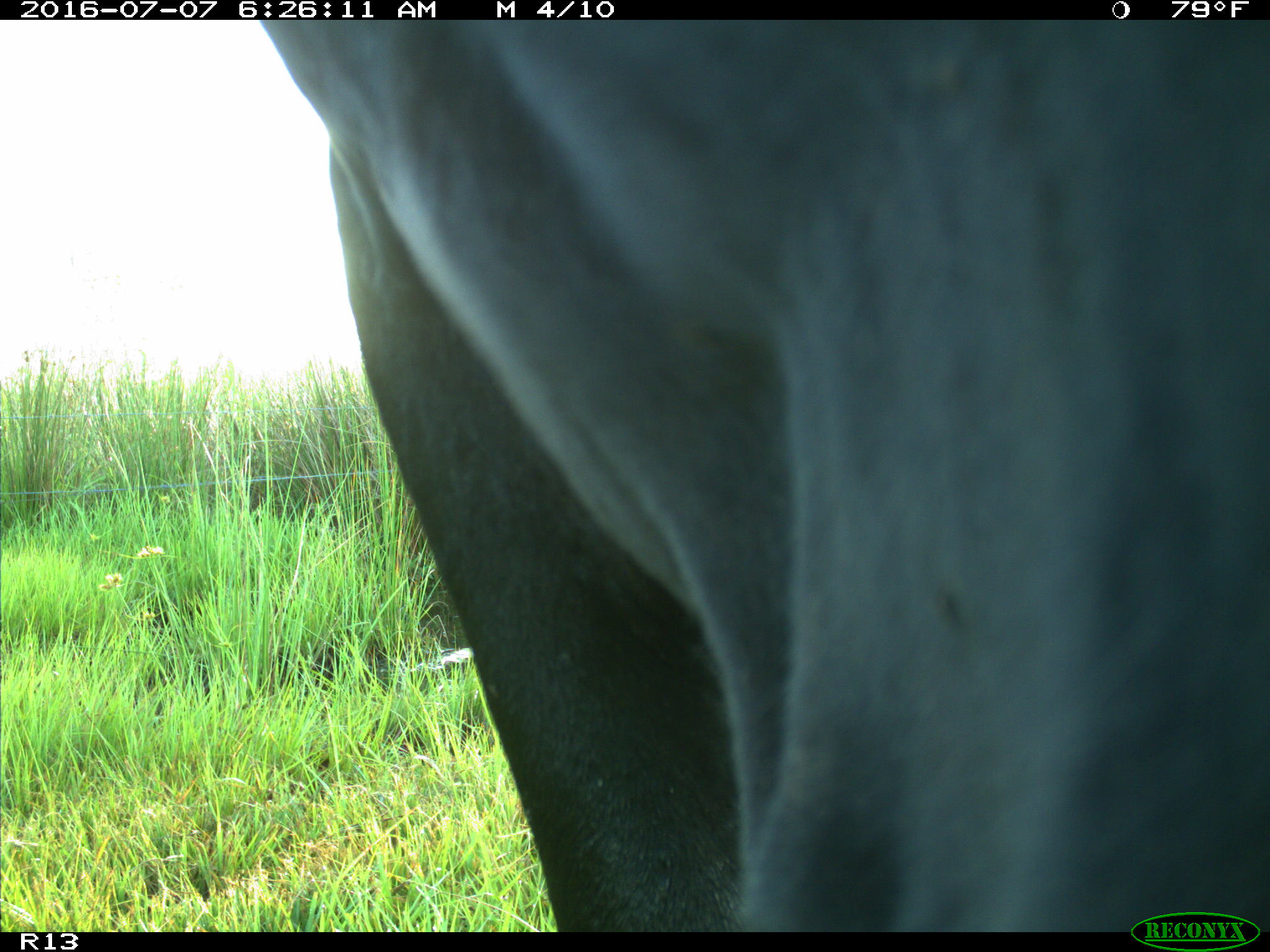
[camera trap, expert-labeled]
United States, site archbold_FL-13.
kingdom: Animalia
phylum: Chordata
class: Mammalia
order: Artiodactyla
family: Bovidae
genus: Bos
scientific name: Bos taurus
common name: domestic cow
Bos taurus (domestic cow).